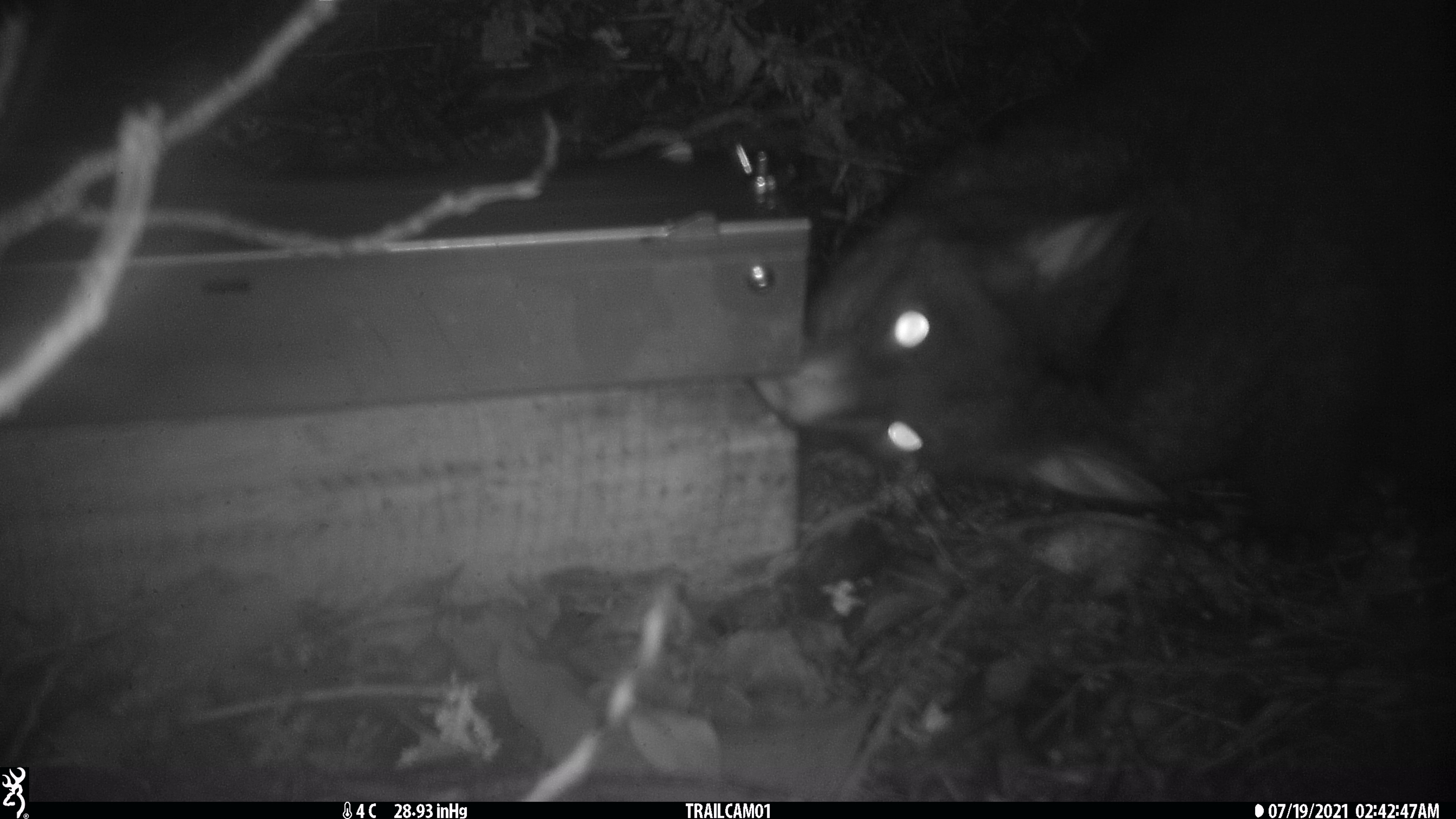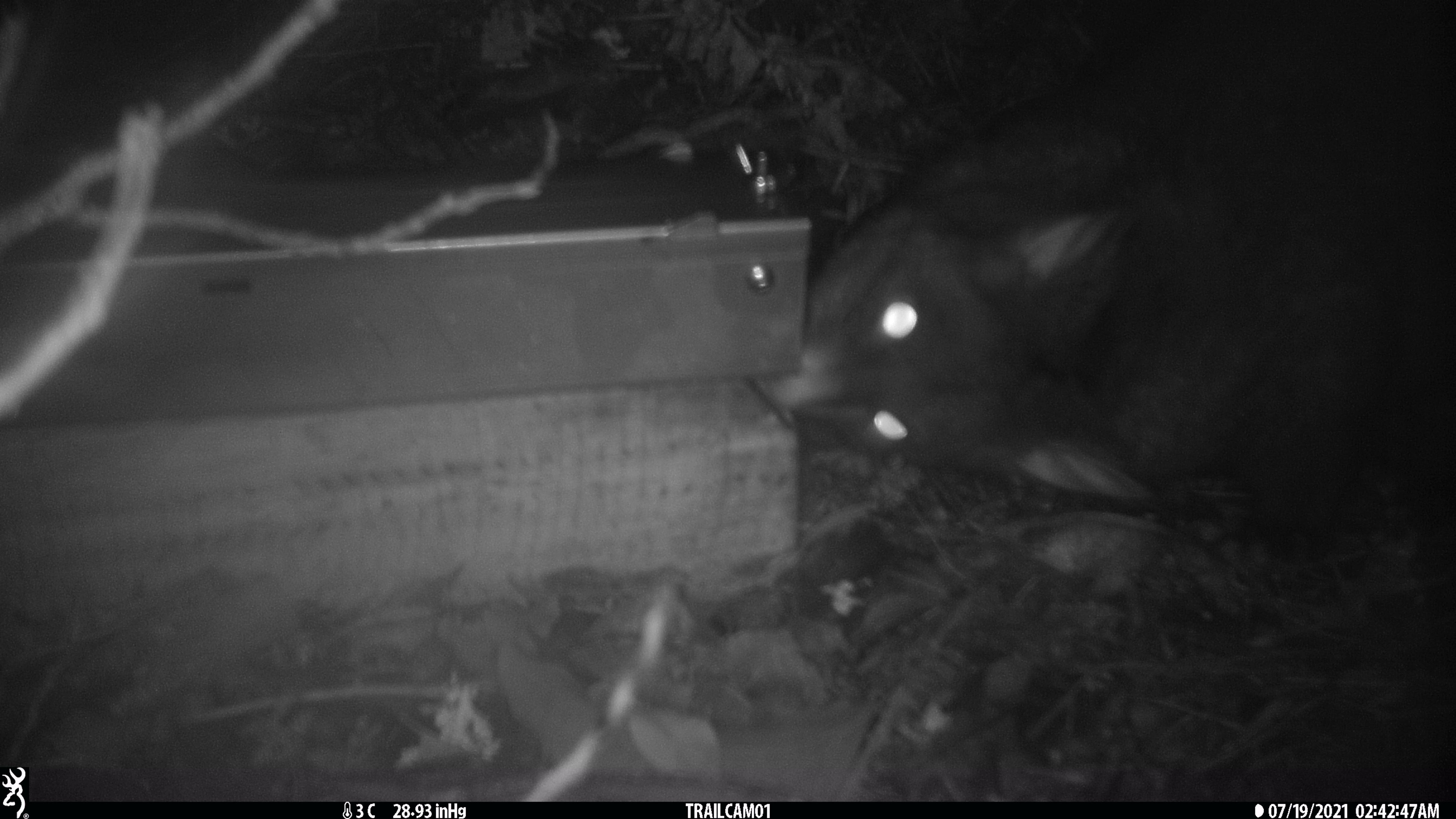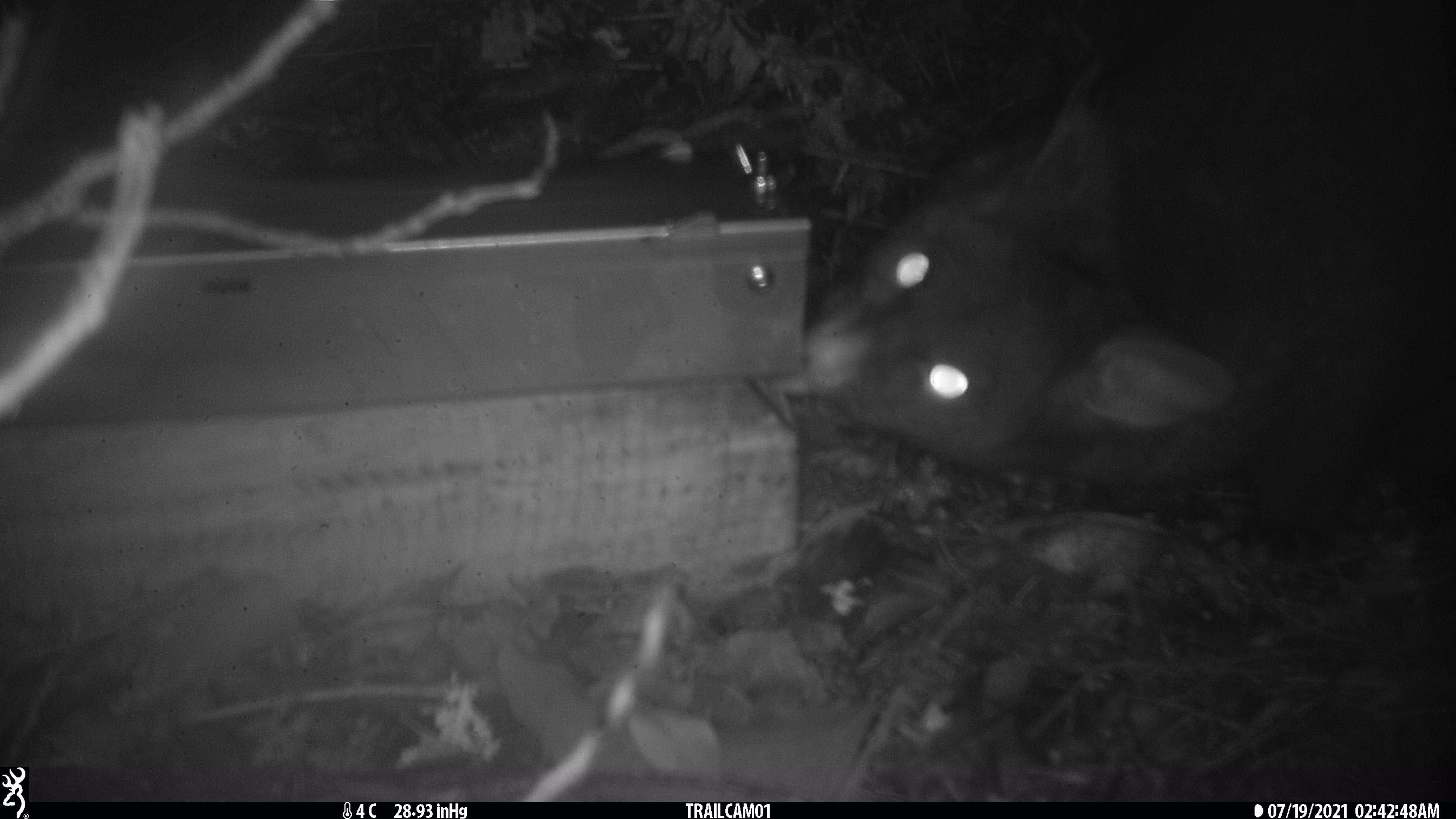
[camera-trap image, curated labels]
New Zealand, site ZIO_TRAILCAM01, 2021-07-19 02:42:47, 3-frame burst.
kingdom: Animalia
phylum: Chordata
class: Mammalia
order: Diprotodontia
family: Phalangeridae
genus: Trichosurus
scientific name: Trichosurus vulpecula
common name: common brushtail possum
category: possum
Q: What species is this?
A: Possum (common brushtail possum) (Trichosurus vulpecula).